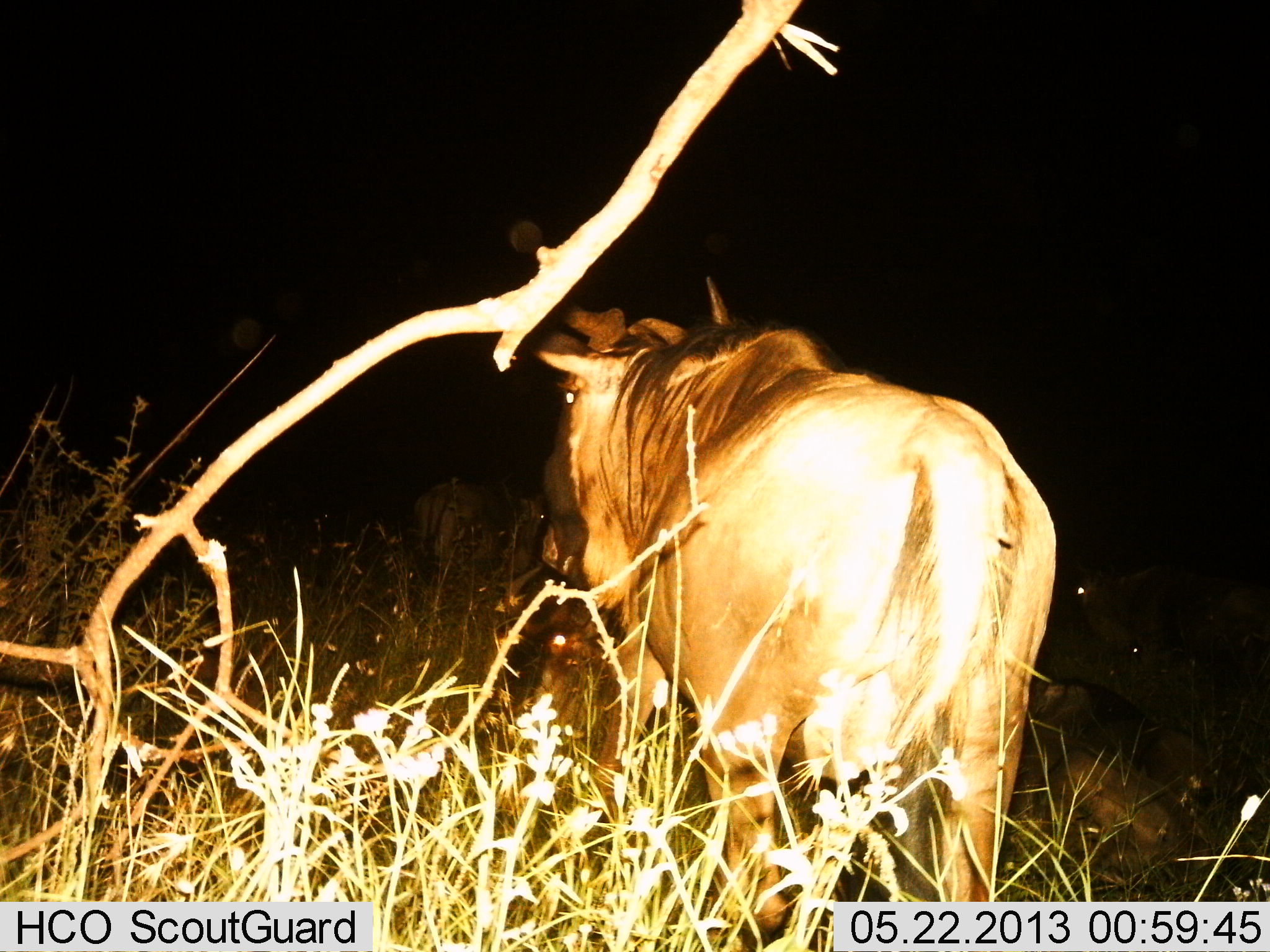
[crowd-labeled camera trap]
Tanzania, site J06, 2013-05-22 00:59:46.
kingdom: Animalia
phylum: Chordata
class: Mammalia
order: Artiodactyla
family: Bovidae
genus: Connochaetes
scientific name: Connochaetes taurinus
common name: blue wildebeest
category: wildebeest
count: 3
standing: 71%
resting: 53%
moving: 12%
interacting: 0%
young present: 0%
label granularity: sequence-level